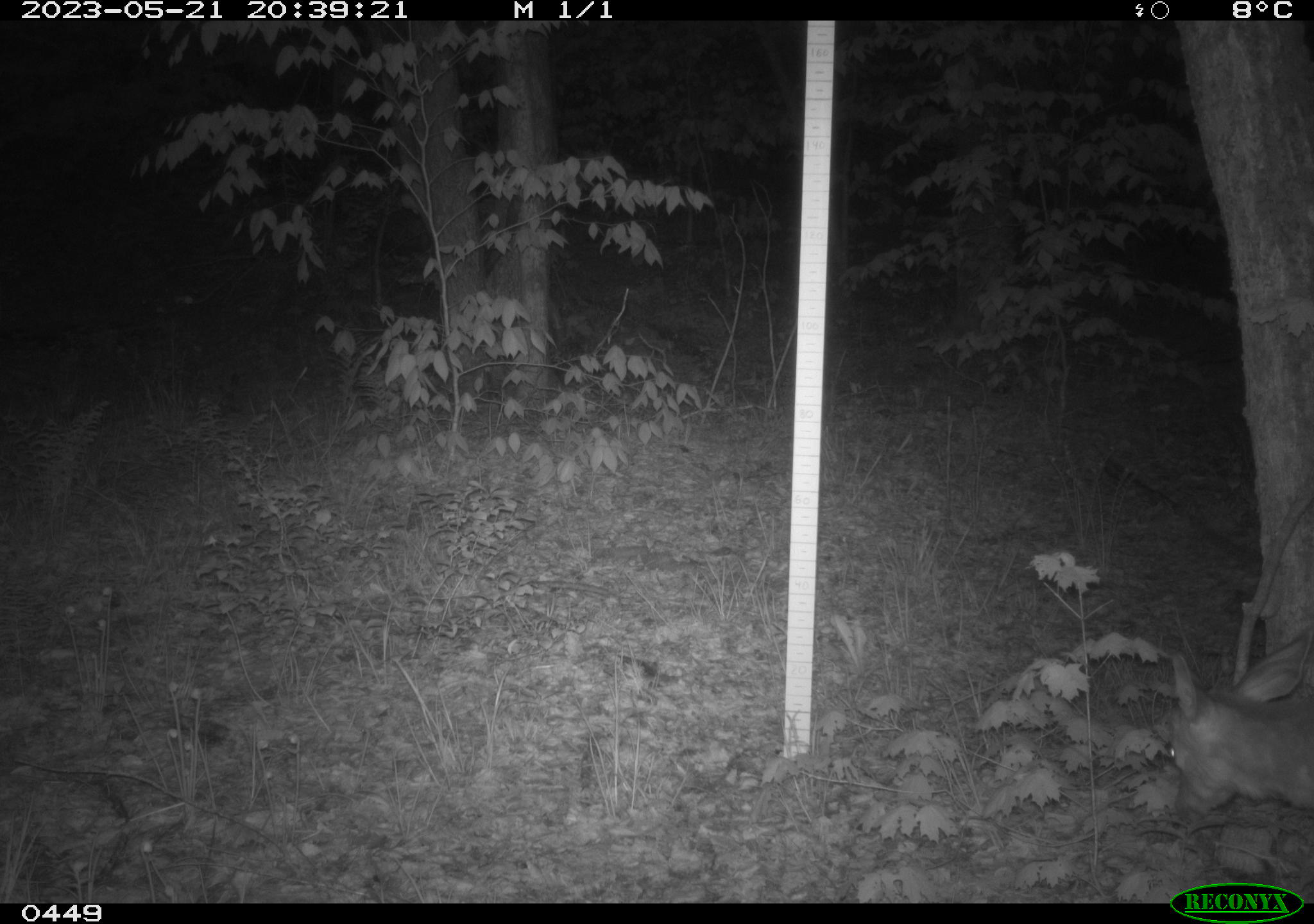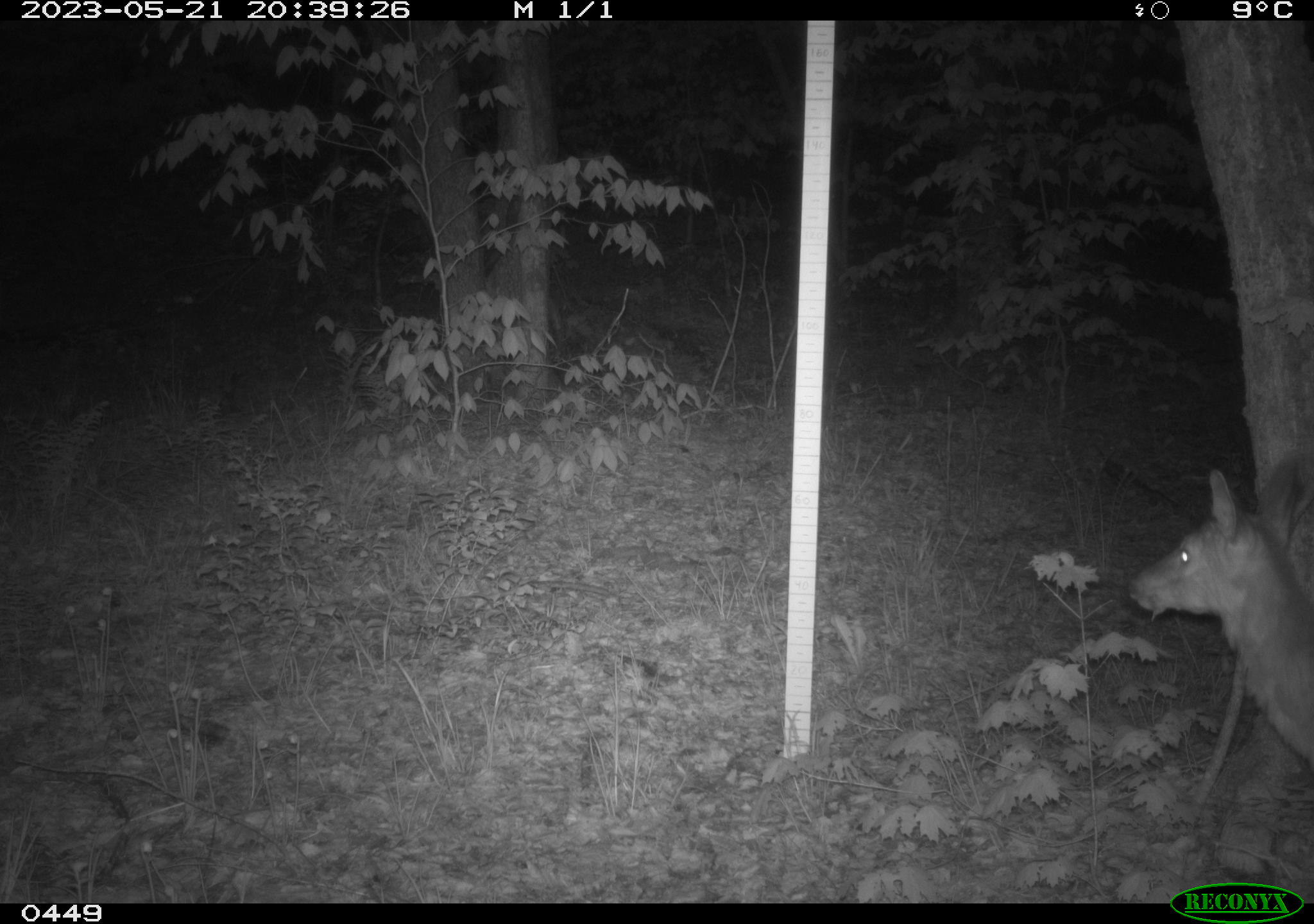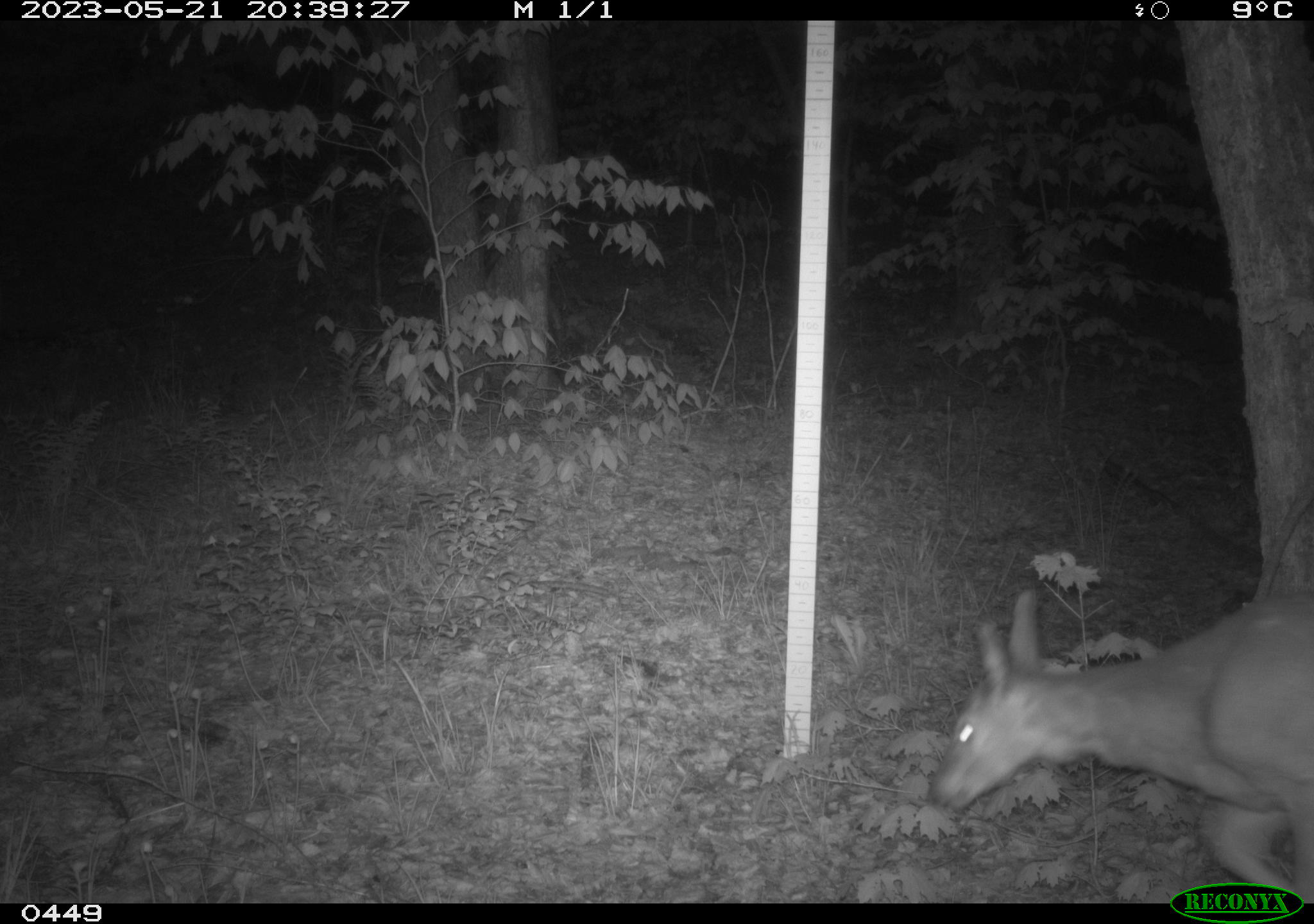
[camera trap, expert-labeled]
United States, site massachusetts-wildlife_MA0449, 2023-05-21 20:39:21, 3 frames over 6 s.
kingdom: Animalia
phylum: Chordata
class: Mammalia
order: Artiodactyla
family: Cervidae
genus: Odocoileus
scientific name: Odocoileus virginianus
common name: white-tailed deer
White-tailed deer (Odocoileus virginianus).